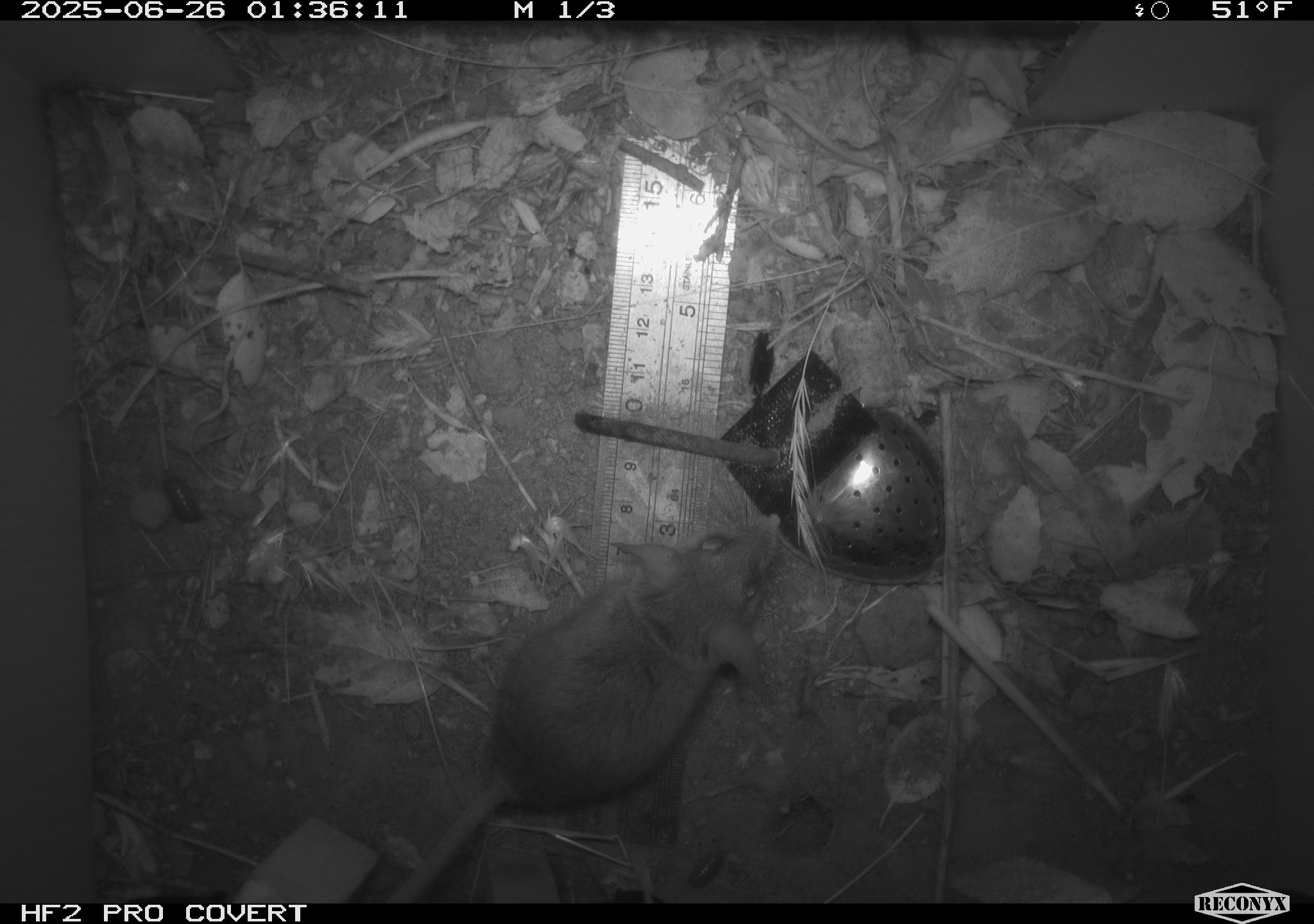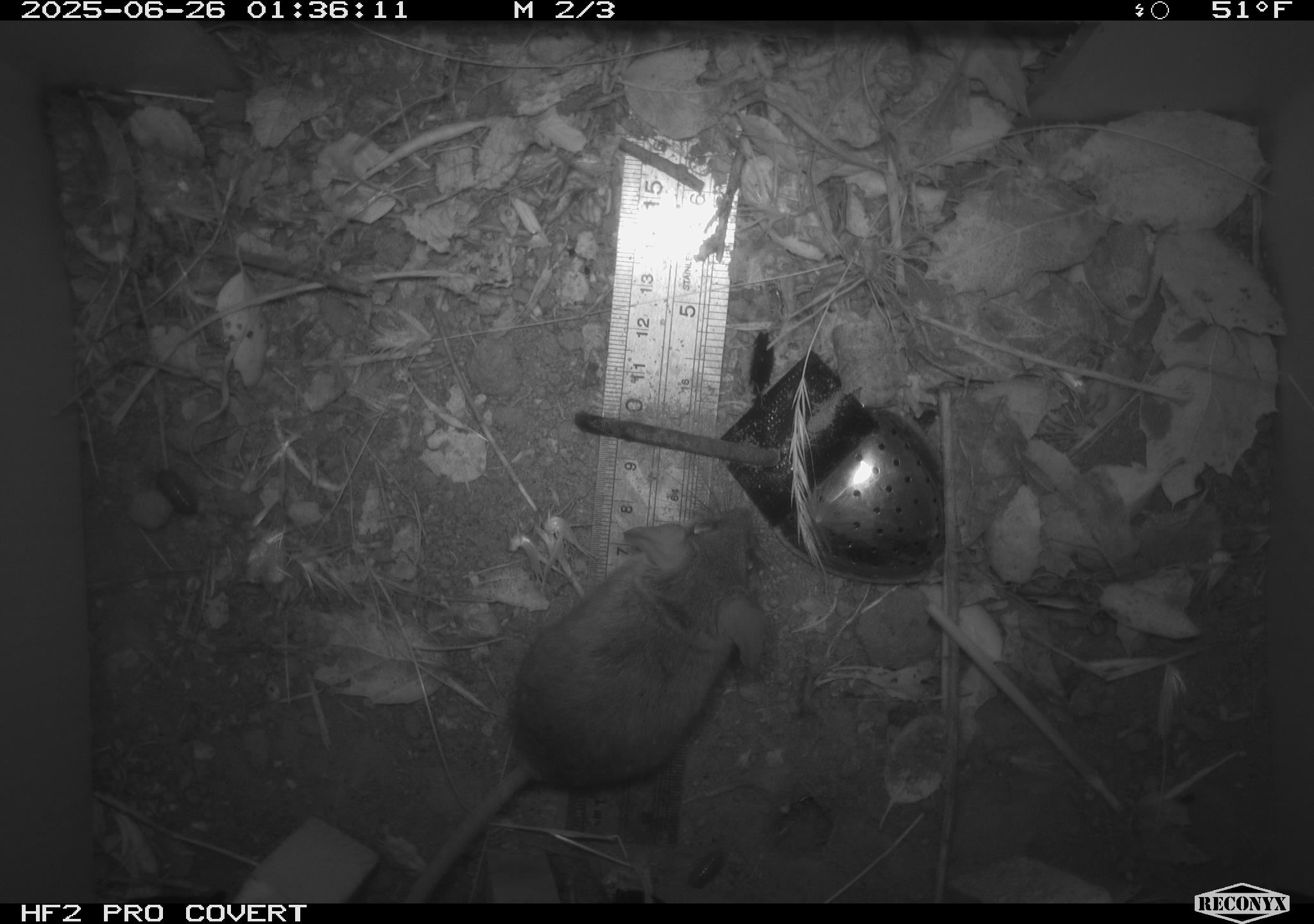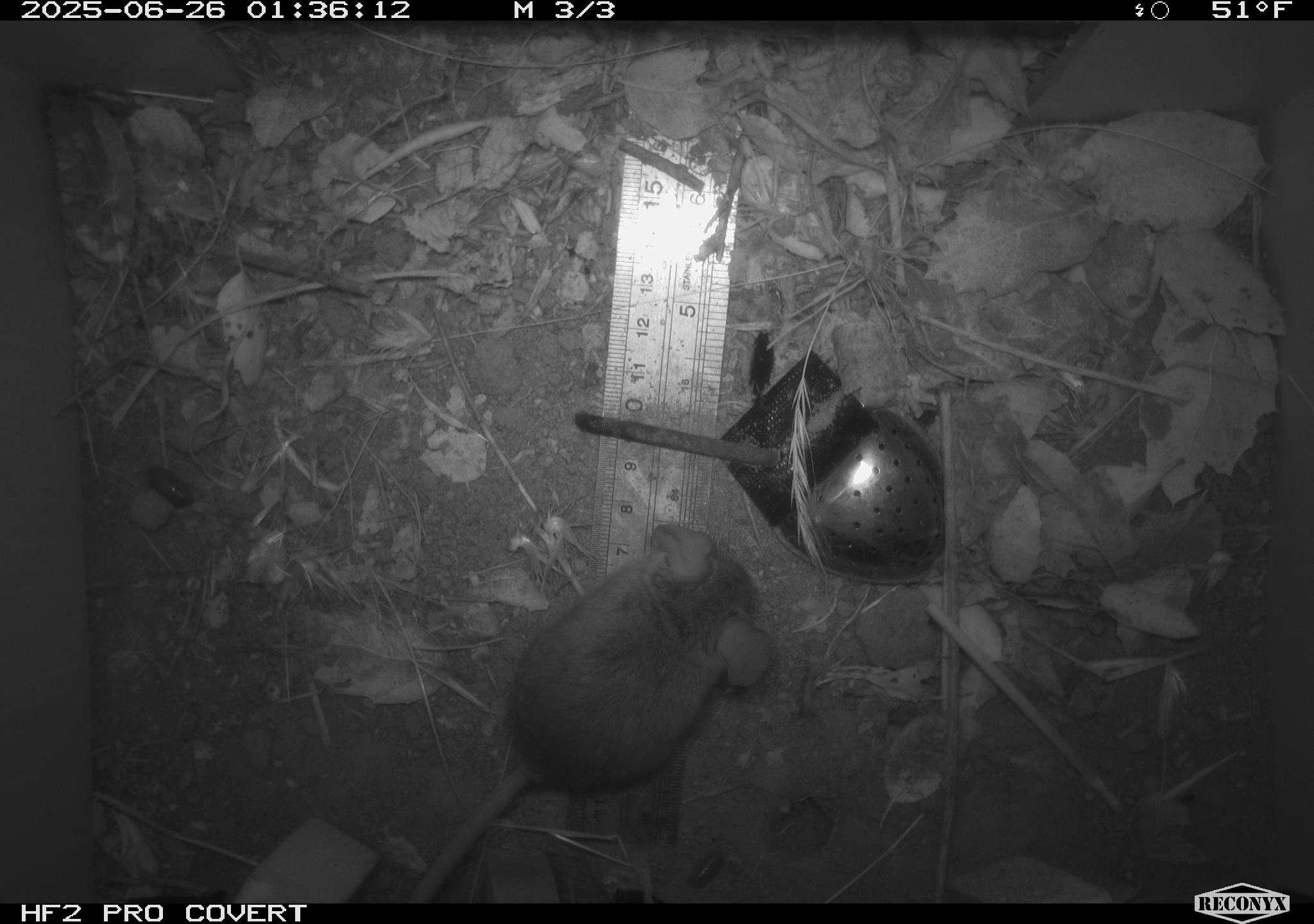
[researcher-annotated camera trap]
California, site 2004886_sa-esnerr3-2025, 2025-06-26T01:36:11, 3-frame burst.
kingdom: Animalia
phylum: Chordata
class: Mammalia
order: Rodentia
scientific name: Rodentia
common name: rodent